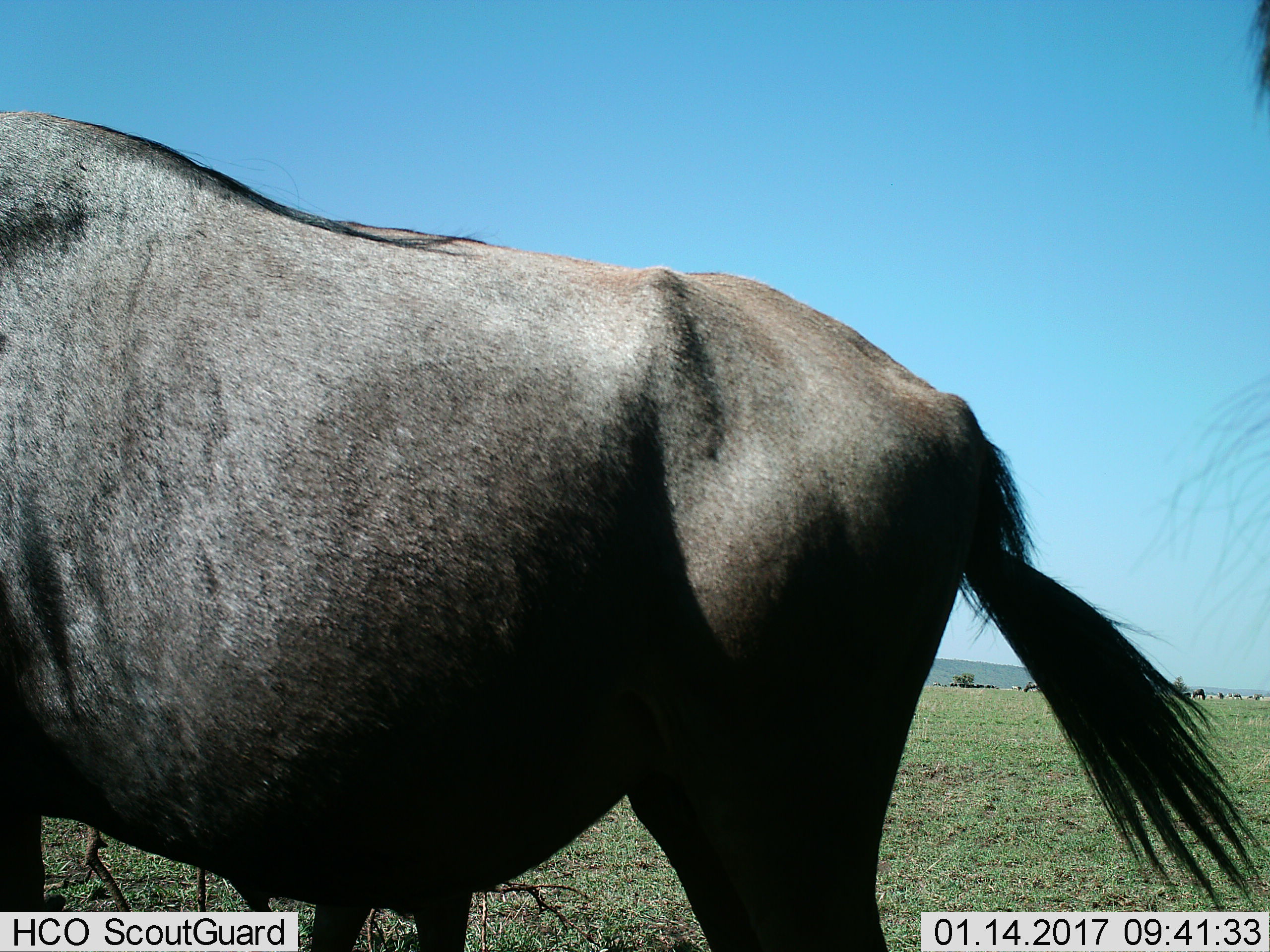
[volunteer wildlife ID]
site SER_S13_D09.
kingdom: Animalia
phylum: Chordata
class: Mammalia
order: Artiodactyla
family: Bovidae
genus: Connochaetes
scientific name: Connochaetes taurinus taurinus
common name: blue wildebeest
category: wildebeestblue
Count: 11-50.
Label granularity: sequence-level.